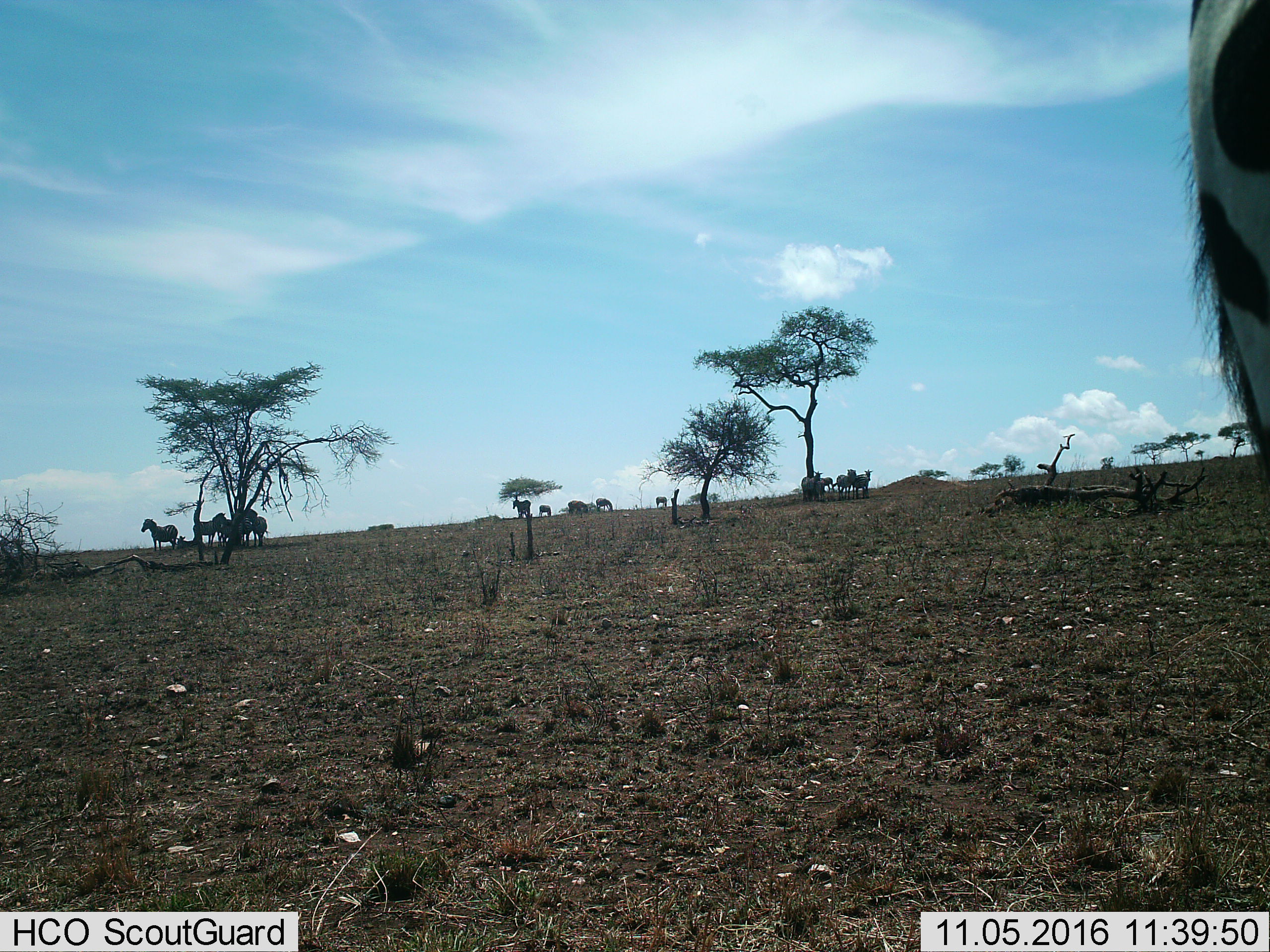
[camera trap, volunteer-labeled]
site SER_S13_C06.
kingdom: Animalia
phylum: Chordata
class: Mammalia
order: Perissodactyla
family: Equidae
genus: Equus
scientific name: Equus quagga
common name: plains zebra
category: zebraplains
Zebraplains (plains zebra) (Equus quagga), count 11-50. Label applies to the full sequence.